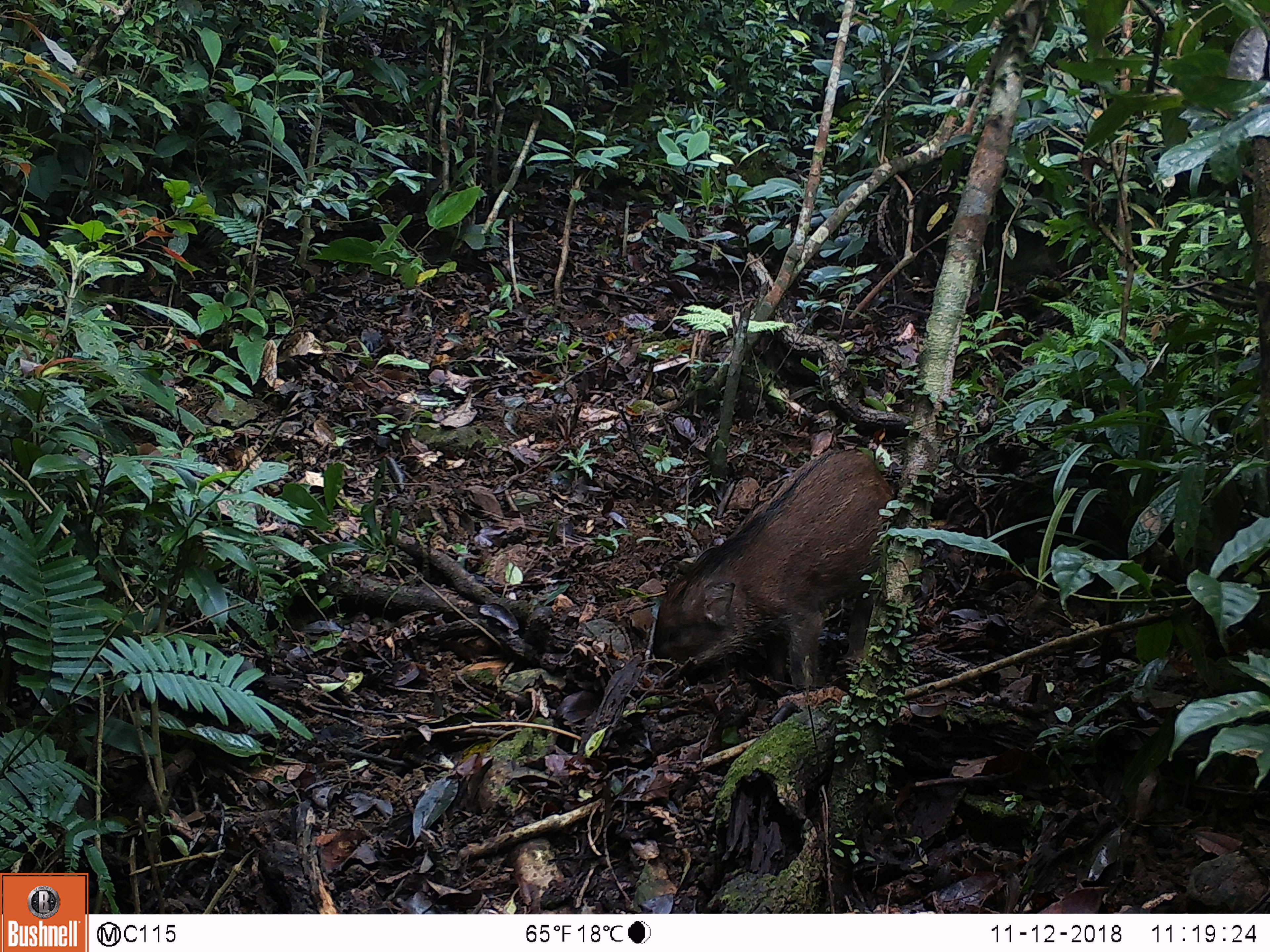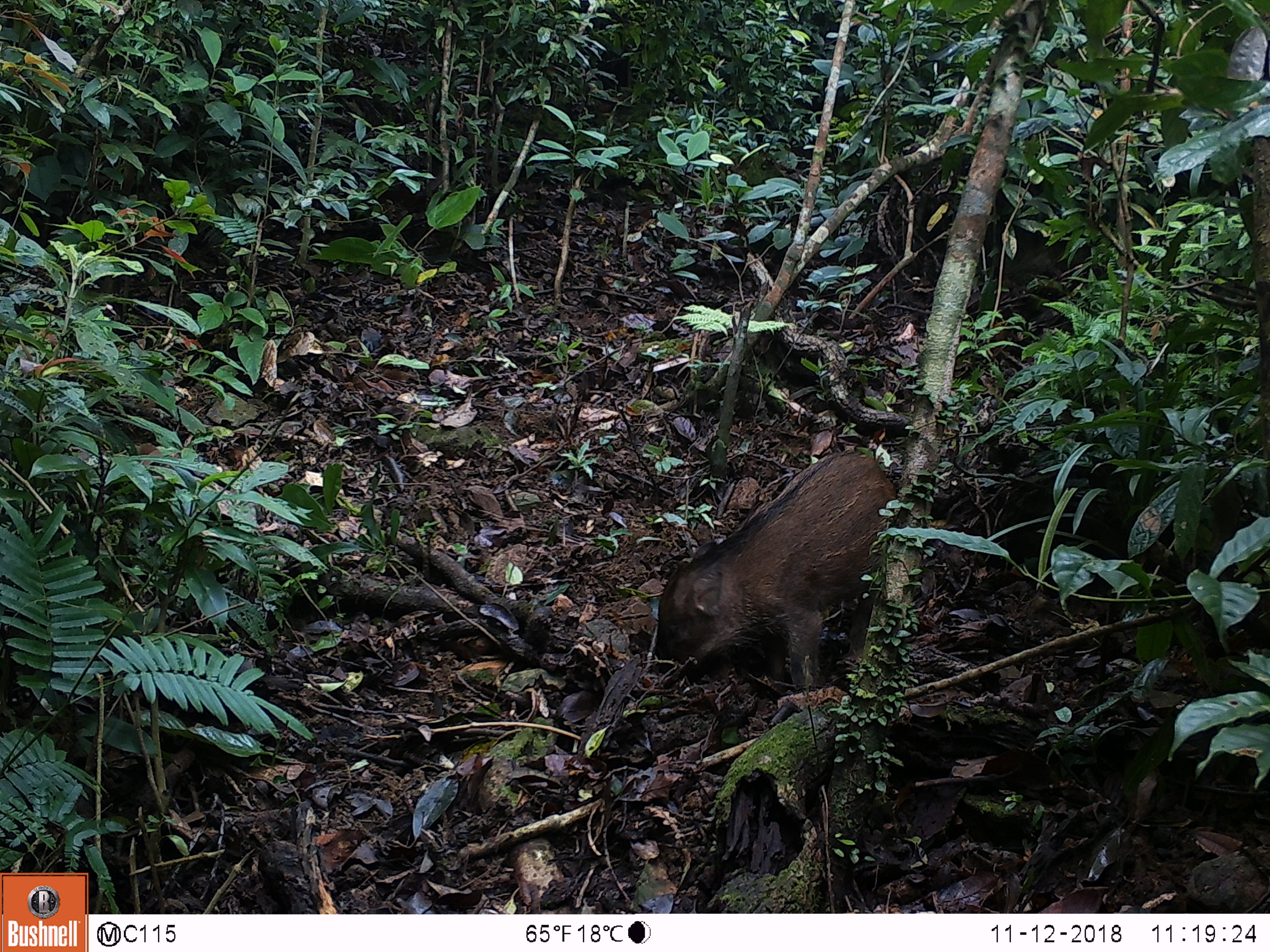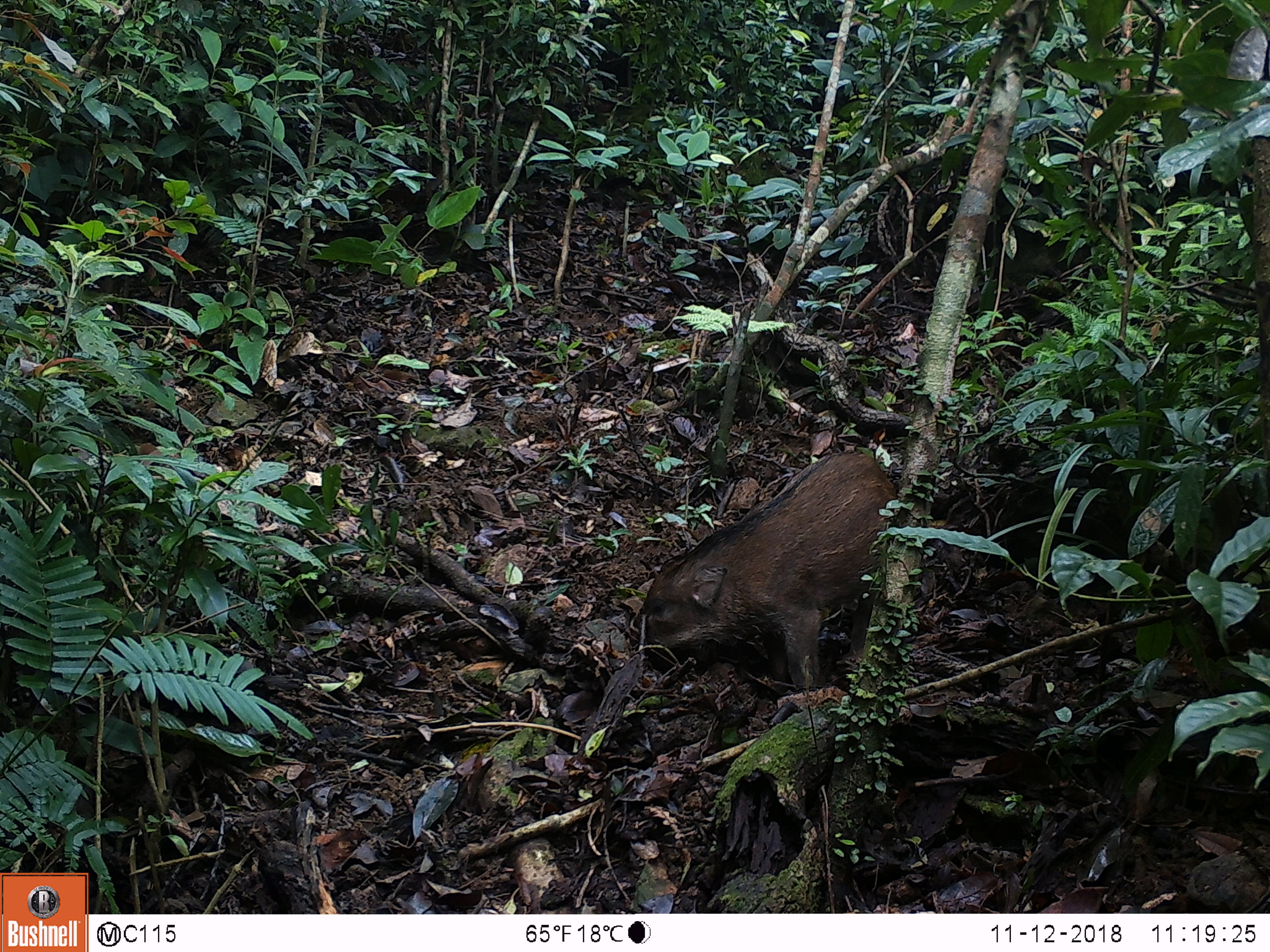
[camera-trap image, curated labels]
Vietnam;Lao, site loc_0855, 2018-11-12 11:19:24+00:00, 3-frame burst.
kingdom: Animalia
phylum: Chordata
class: Mammalia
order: Artiodactyla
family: Suidae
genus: Sus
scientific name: Sus scrofa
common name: eurasian wild pig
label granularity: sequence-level